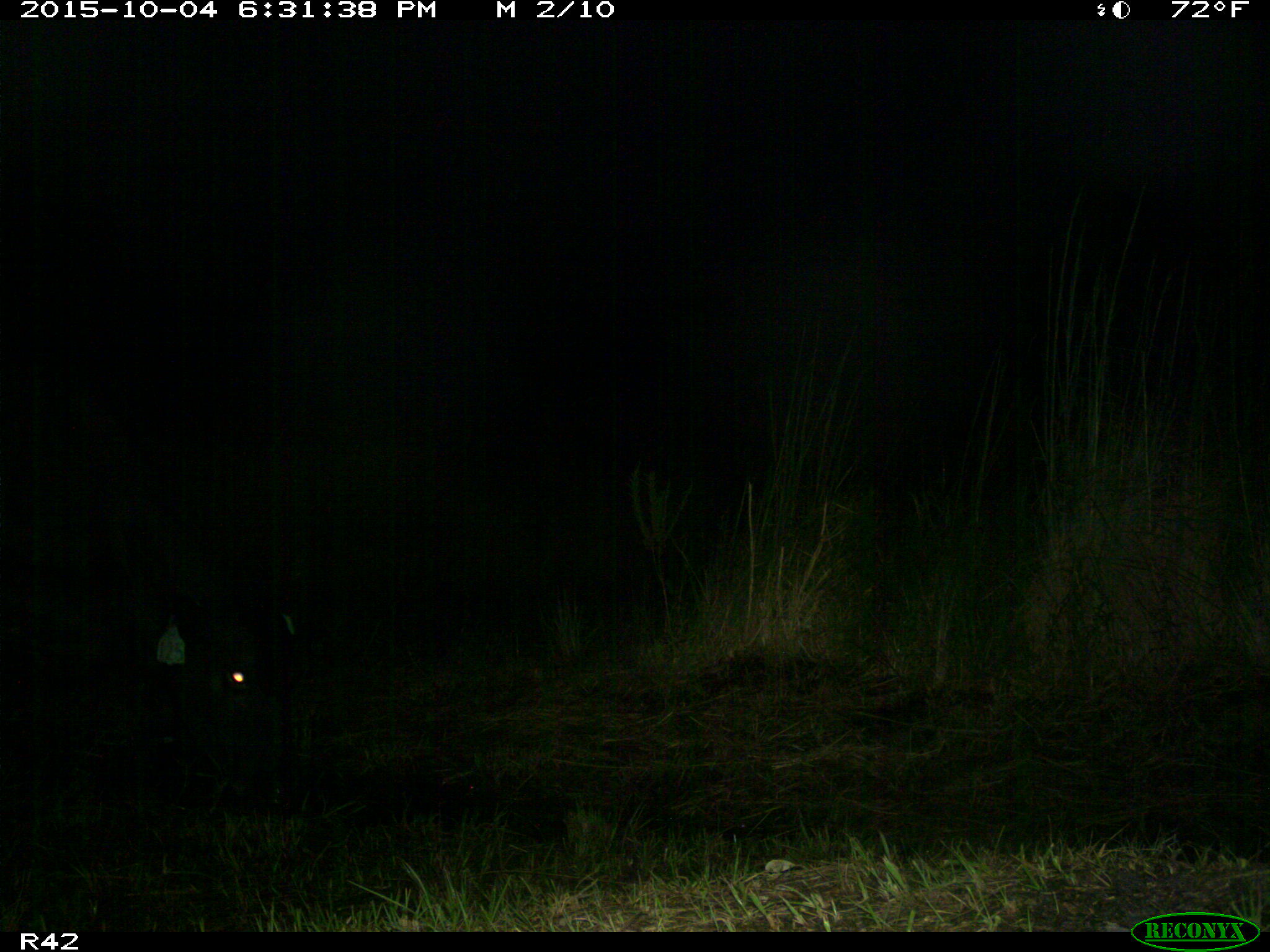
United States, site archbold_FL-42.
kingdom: Animalia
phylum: Chordata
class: Mammalia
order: Artiodactyla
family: Bovidae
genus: Bos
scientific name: Bos taurus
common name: domestic cow